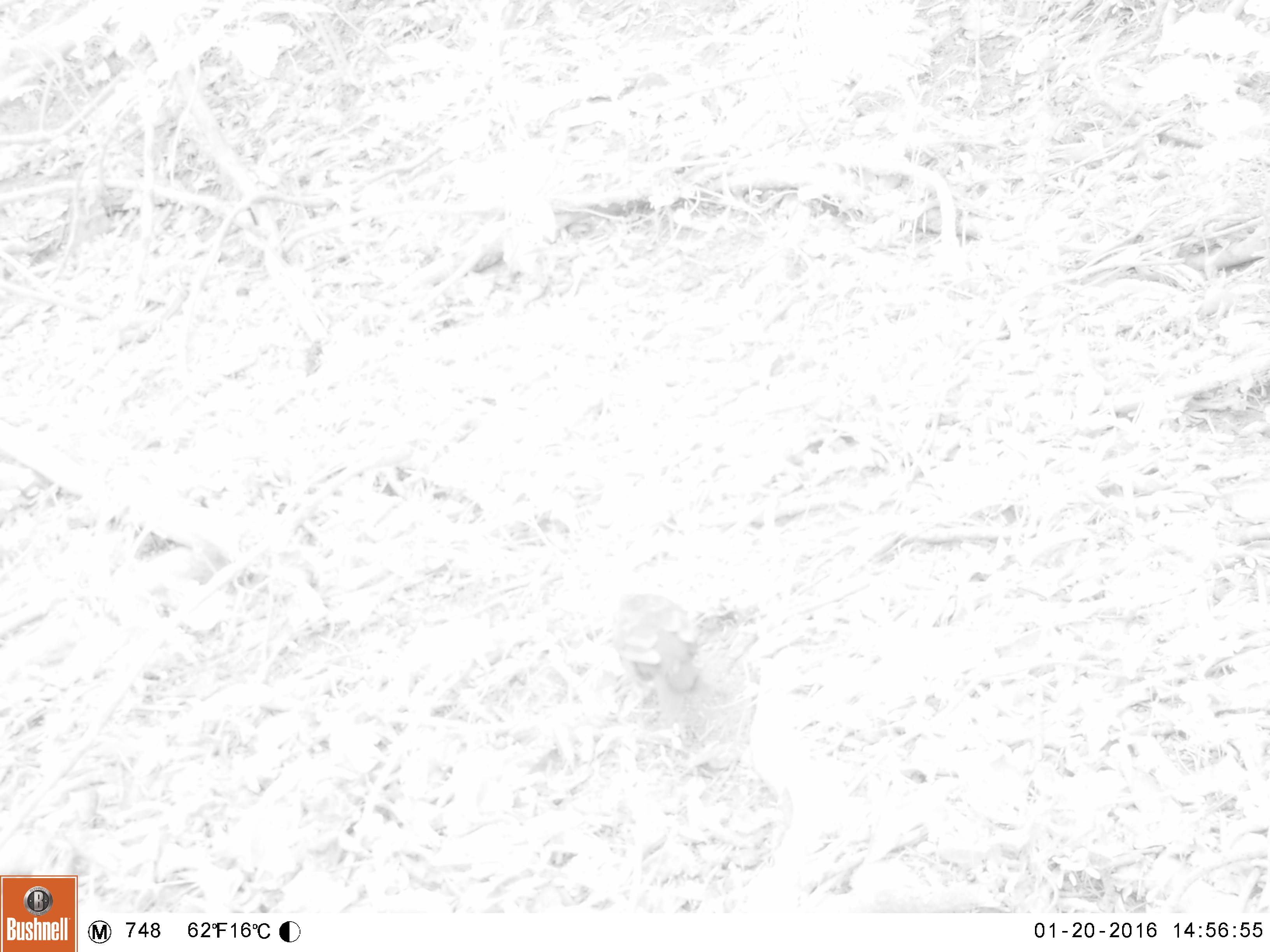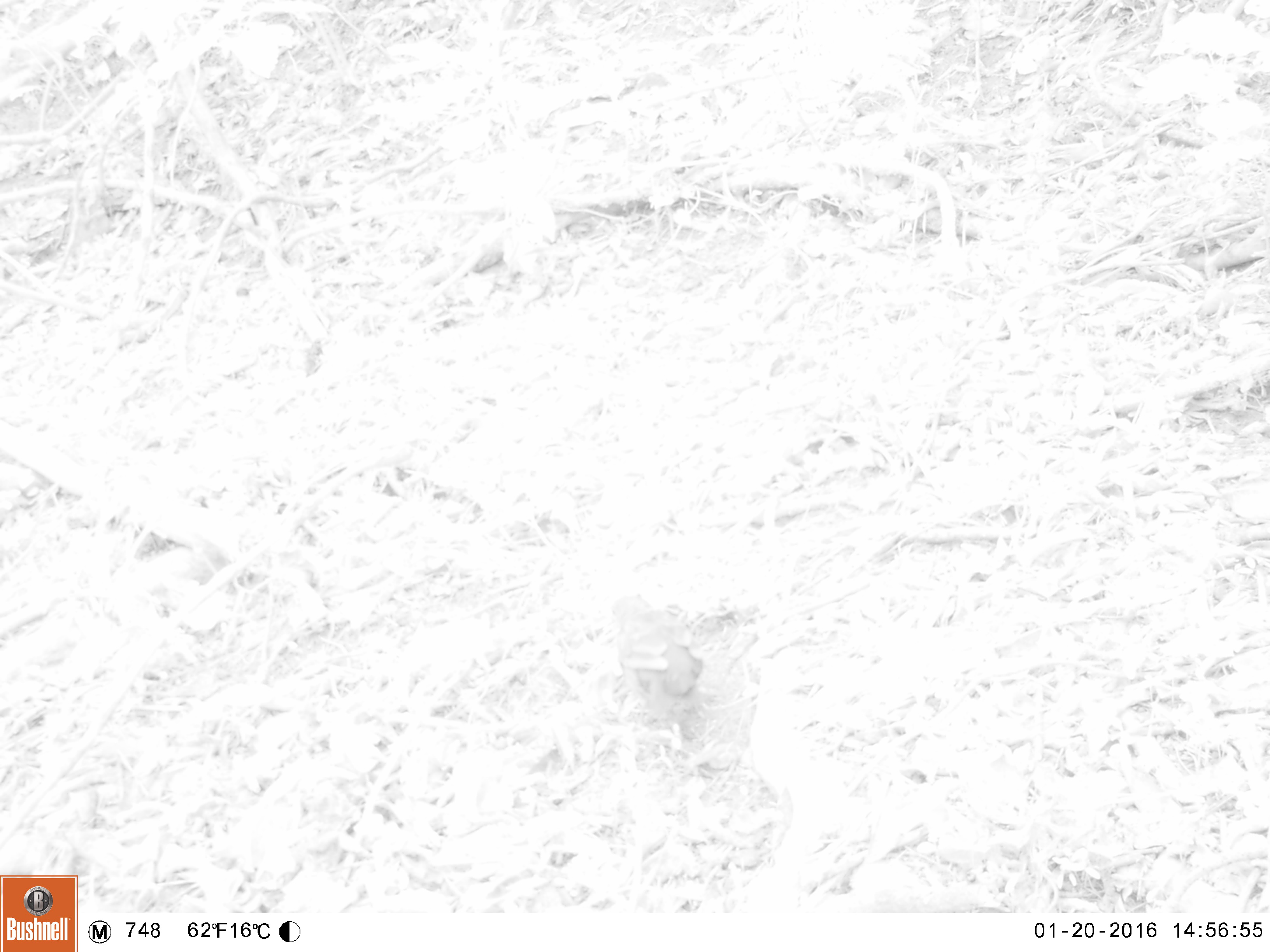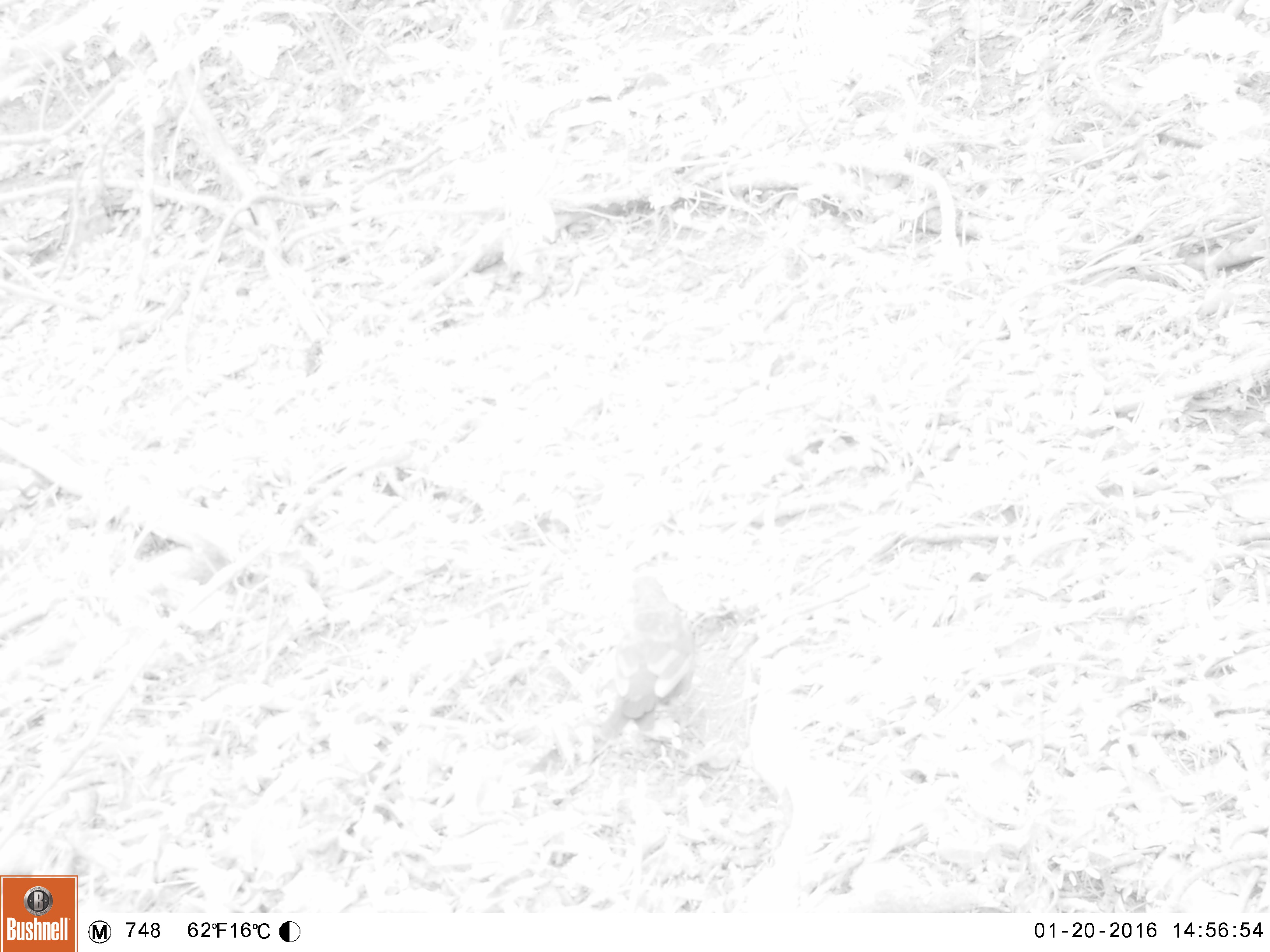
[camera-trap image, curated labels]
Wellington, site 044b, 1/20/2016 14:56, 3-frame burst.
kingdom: Animalia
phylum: Chordata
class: Aves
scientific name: Aves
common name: bird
Bird (Aves).